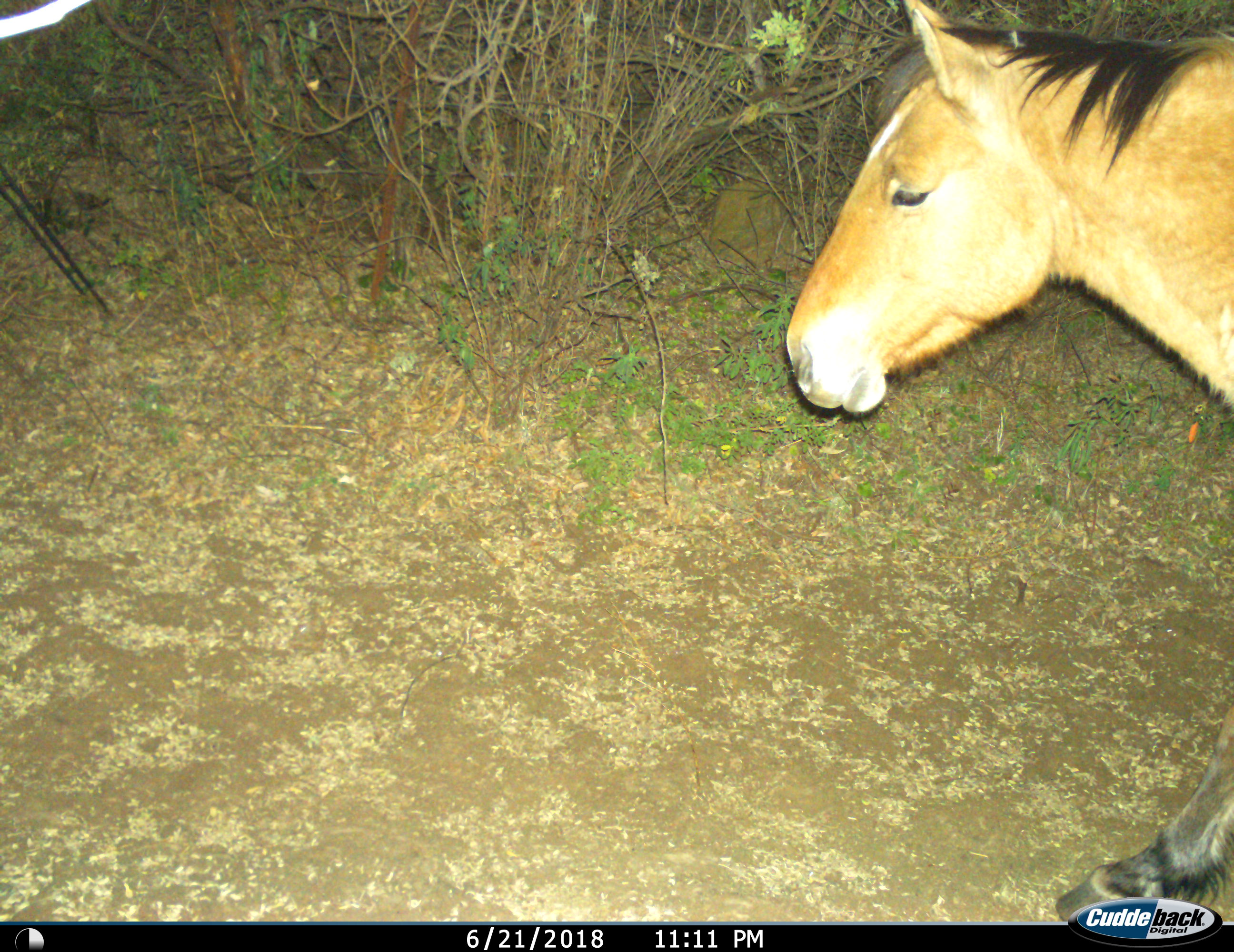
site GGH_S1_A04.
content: unidentified animal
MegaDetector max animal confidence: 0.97